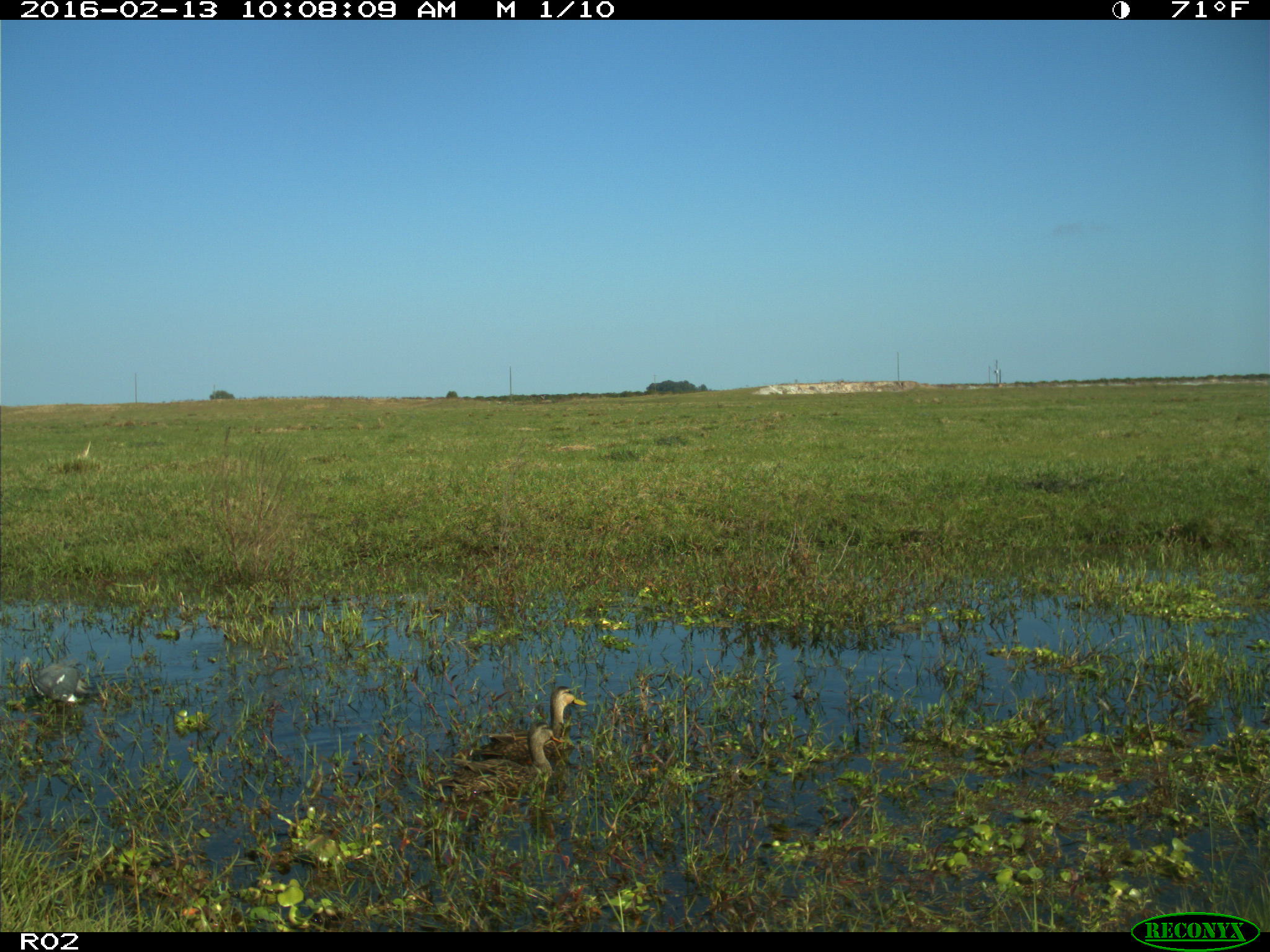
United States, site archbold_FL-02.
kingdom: Animalia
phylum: Chordata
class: Aves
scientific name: Aves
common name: birds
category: unidentified bird